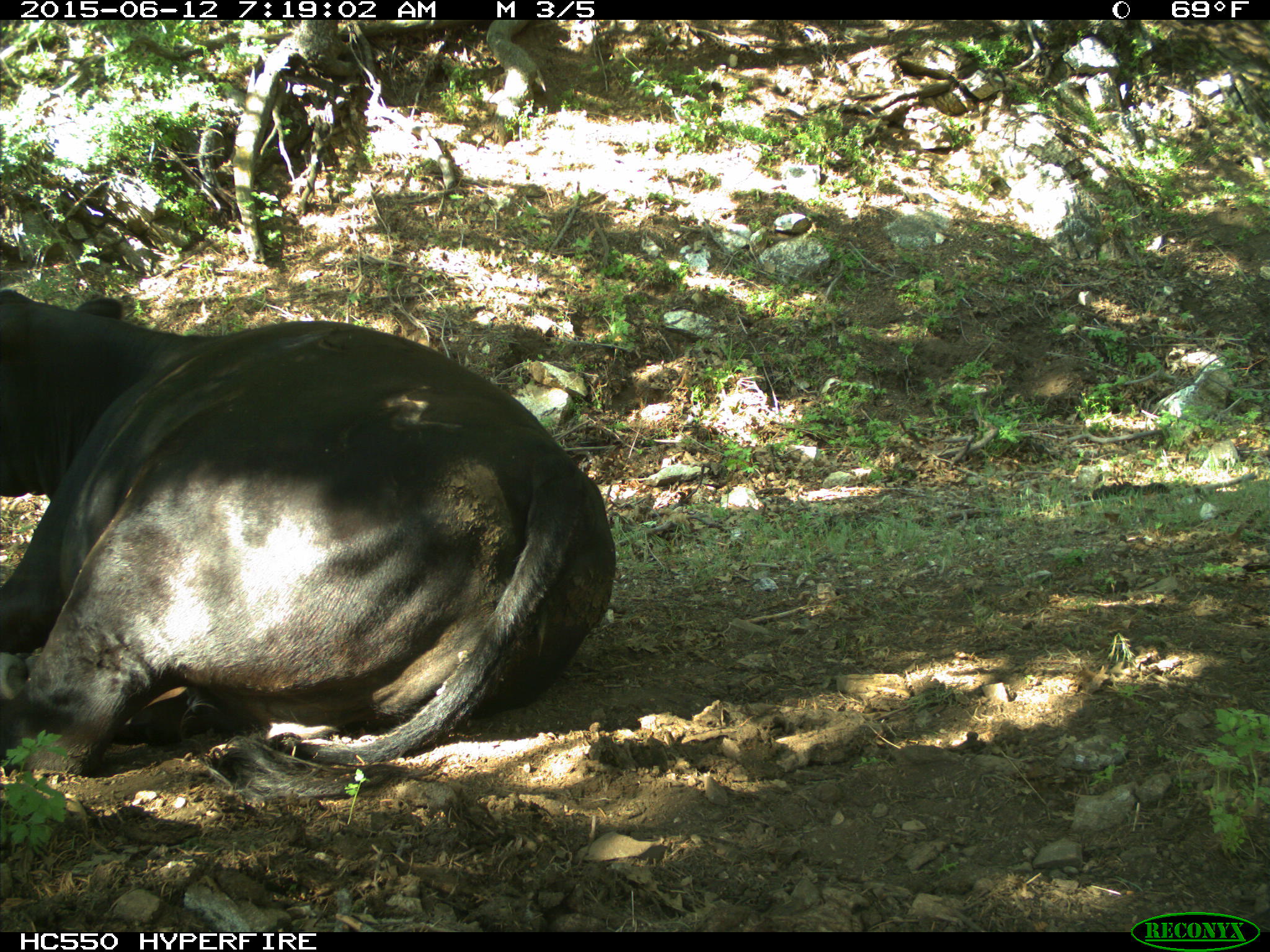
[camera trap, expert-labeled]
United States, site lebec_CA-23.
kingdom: Animalia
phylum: Chordata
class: Mammalia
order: Artiodactyla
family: Bovidae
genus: Bos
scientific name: Bos taurus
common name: domestic cow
Bos taurus (domestic cow).